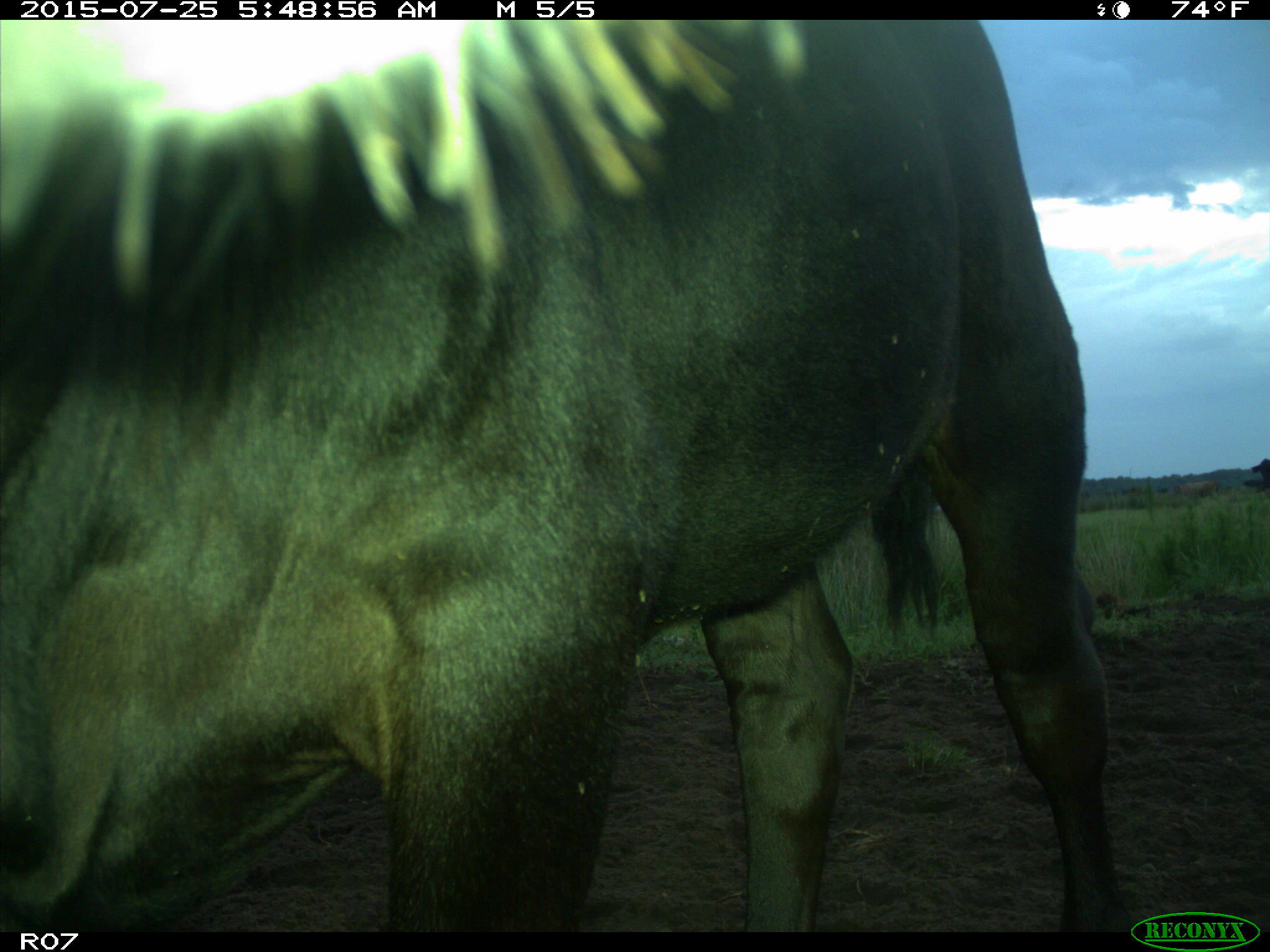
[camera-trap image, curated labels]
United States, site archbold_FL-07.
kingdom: Animalia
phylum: Chordata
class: Mammalia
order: Artiodactyla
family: Bovidae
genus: Bos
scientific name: Bos taurus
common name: domestic cow